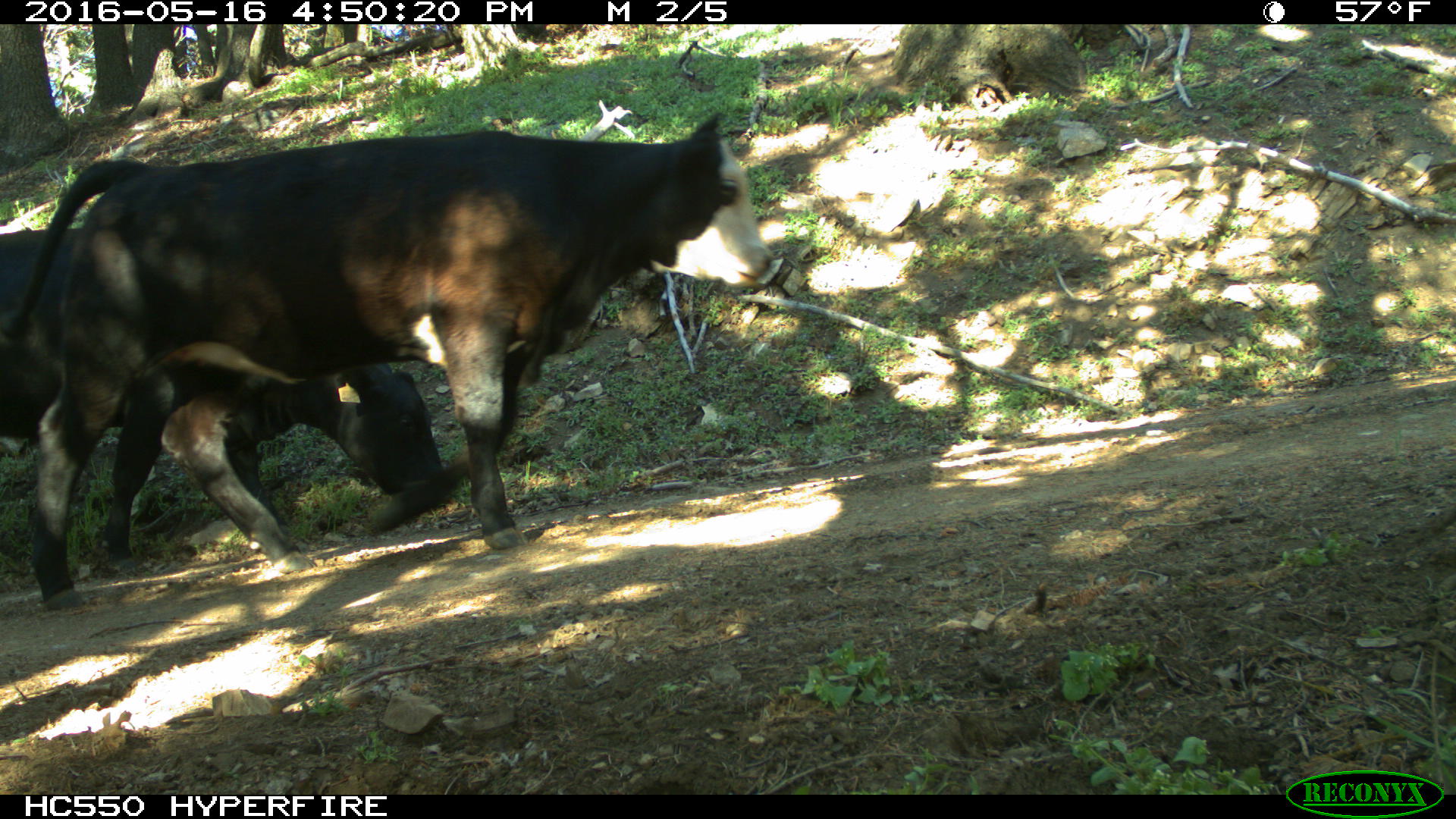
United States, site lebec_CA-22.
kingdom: Animalia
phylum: Chordata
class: Mammalia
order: Artiodactyla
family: Bovidae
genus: Bos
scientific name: Bos taurus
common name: domestic cow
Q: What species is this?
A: Bos taurus (domestic cow).